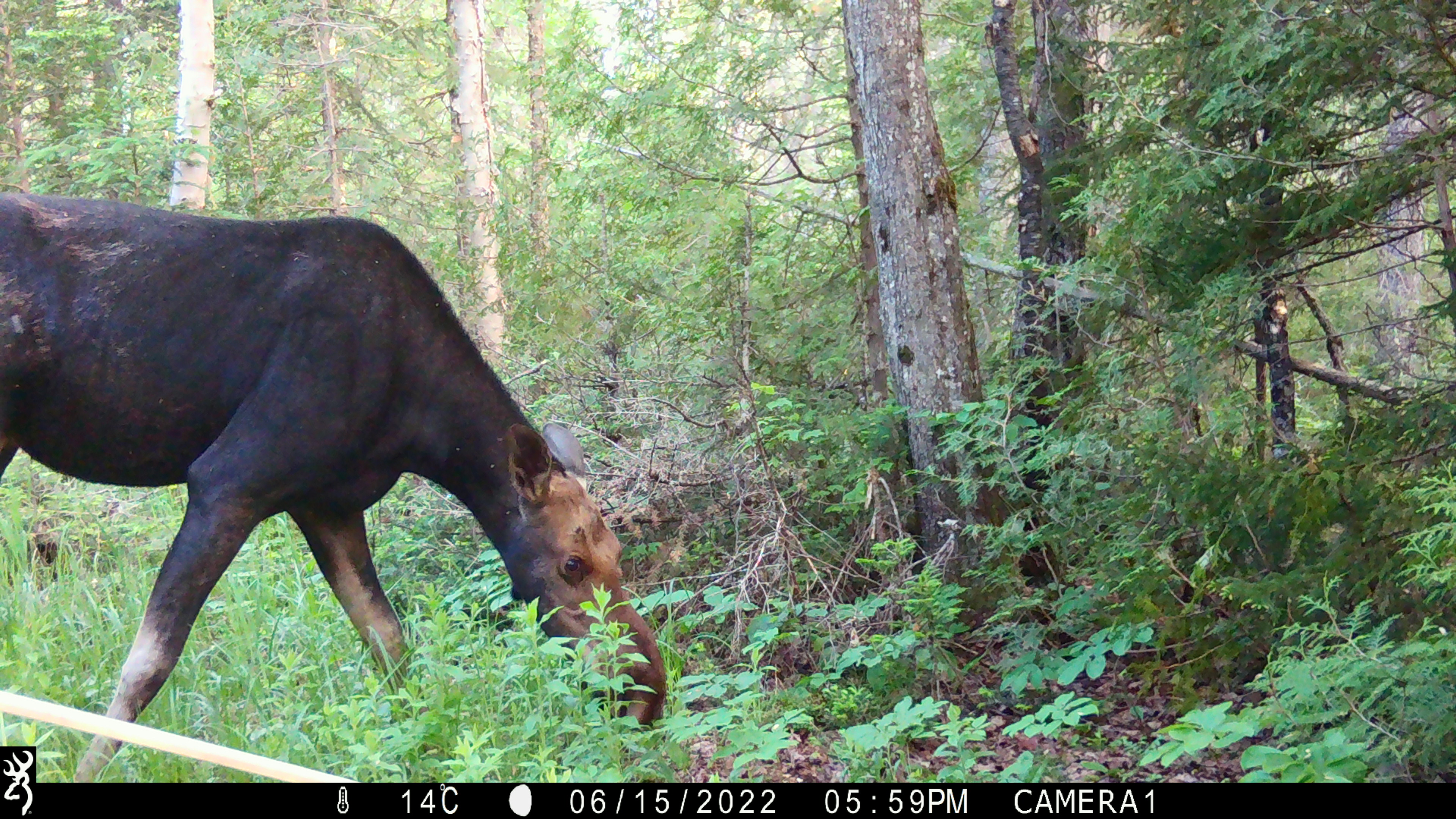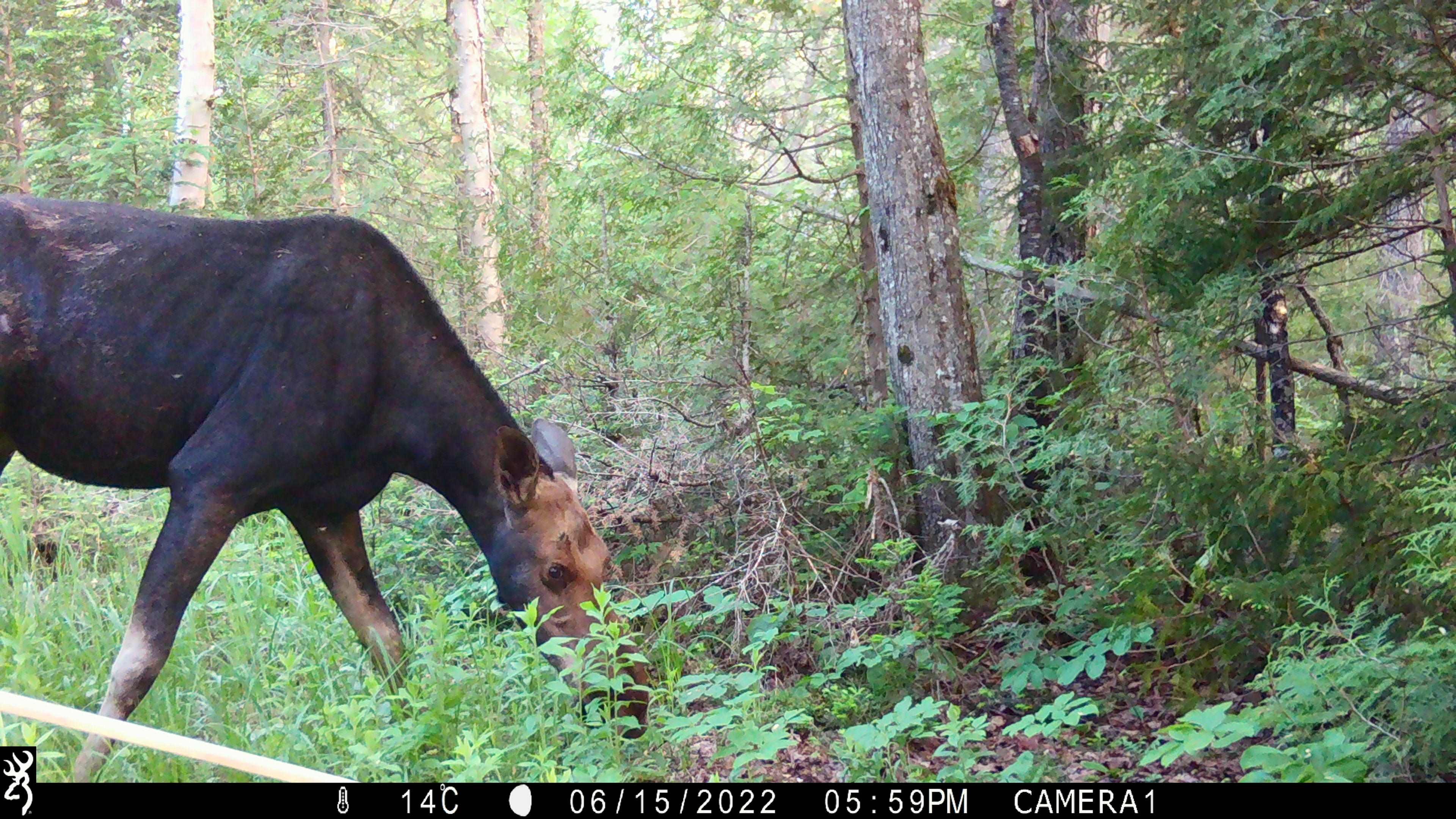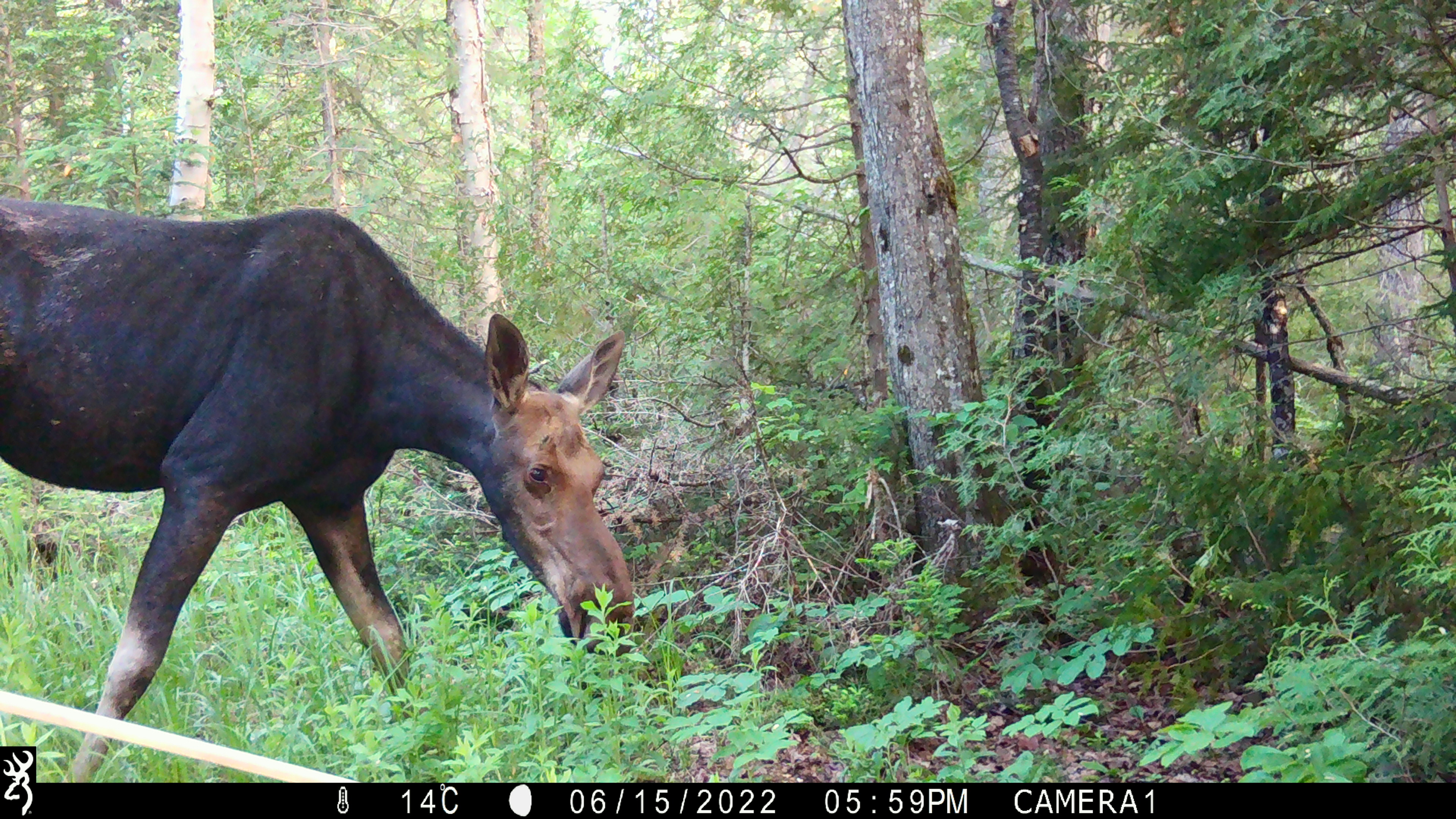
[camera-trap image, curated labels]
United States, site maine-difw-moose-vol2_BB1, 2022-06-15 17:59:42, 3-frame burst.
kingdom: Animalia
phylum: Chordata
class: Mammalia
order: Artiodactyla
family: Cervidae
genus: Alces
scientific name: Alces alces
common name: moose